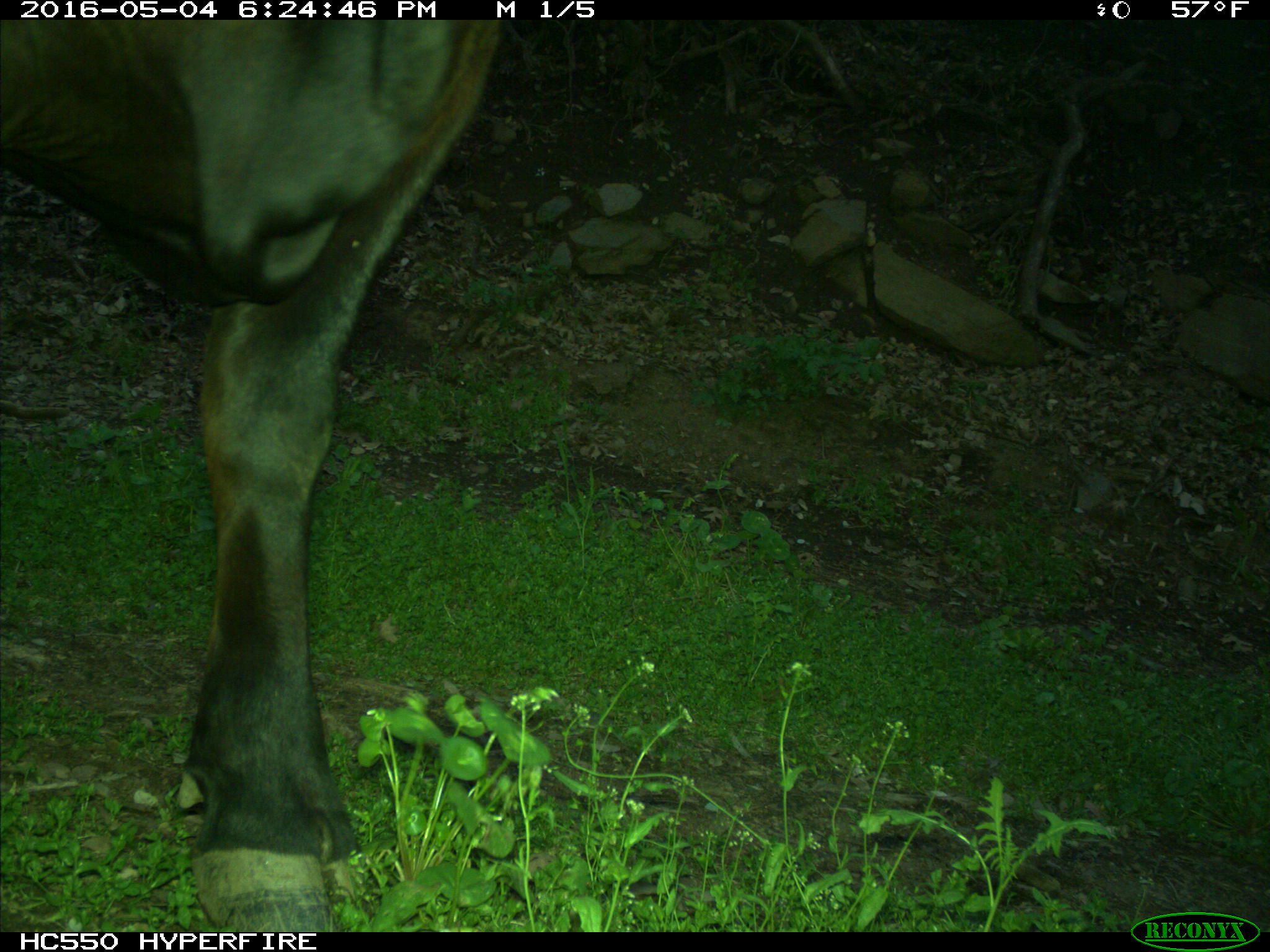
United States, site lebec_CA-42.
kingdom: Animalia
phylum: Chordata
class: Mammalia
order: Artiodactyla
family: Bovidae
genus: Bos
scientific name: Bos taurus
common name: domestic cow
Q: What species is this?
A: Bos taurus (domestic cow).